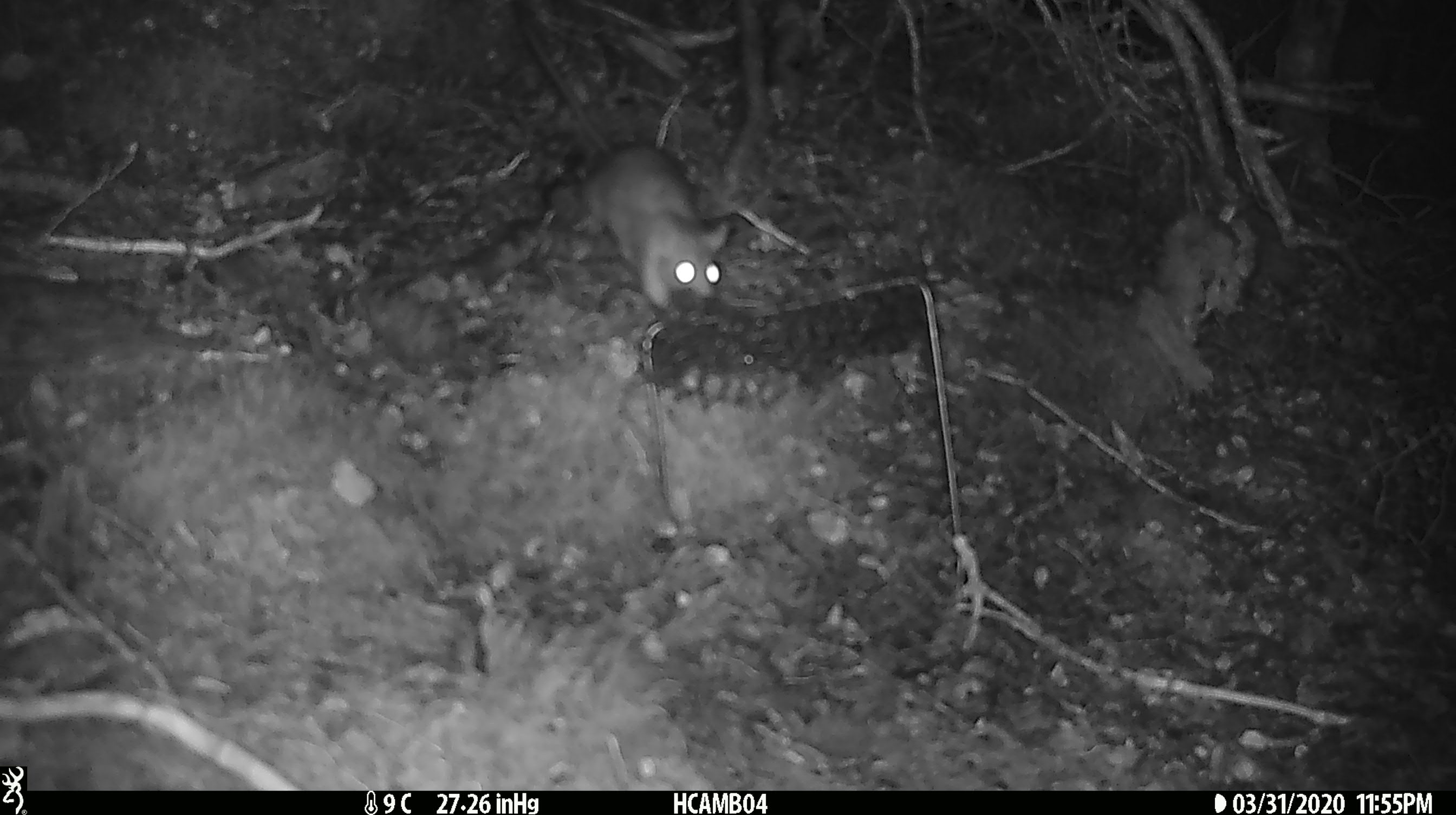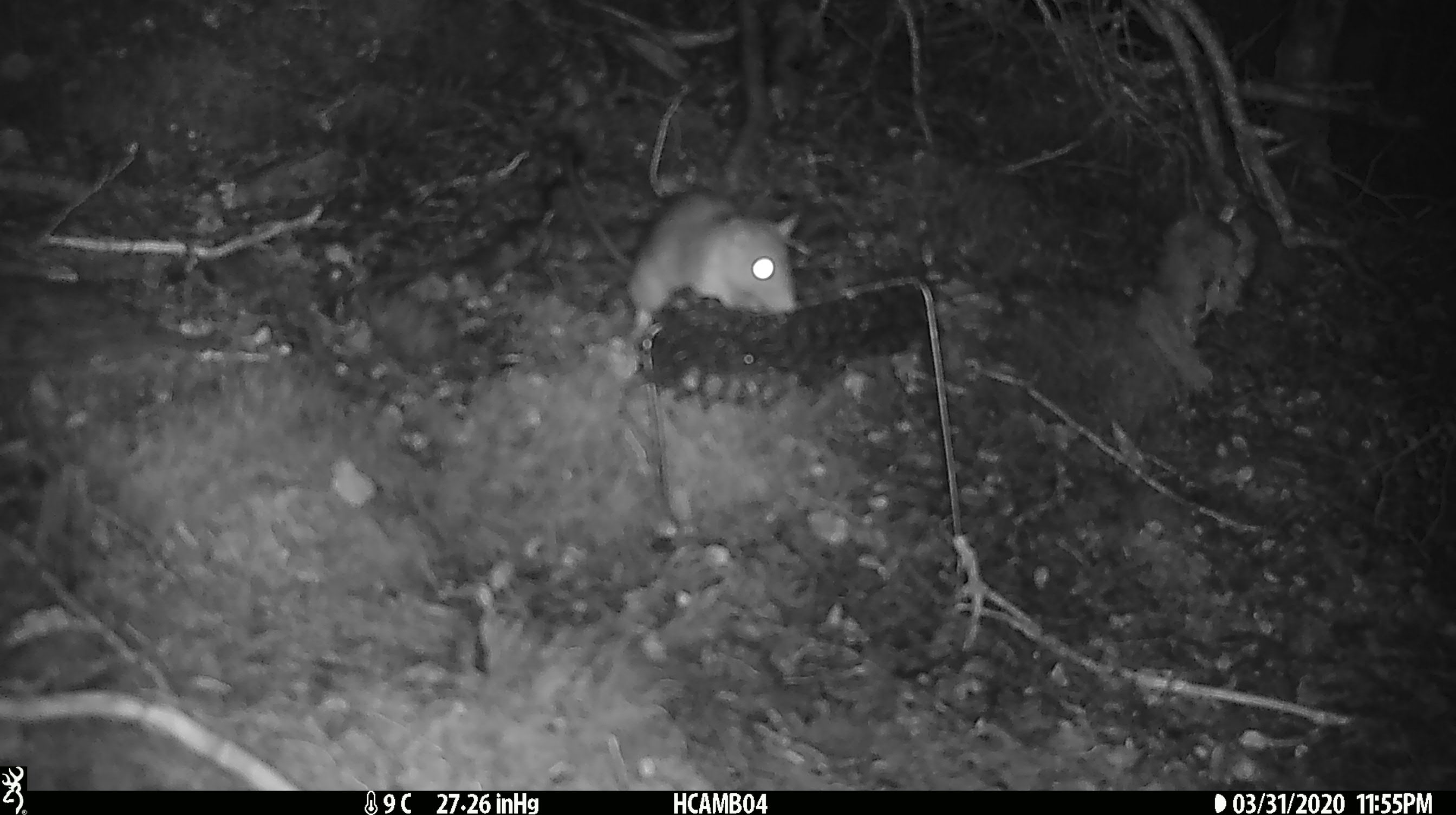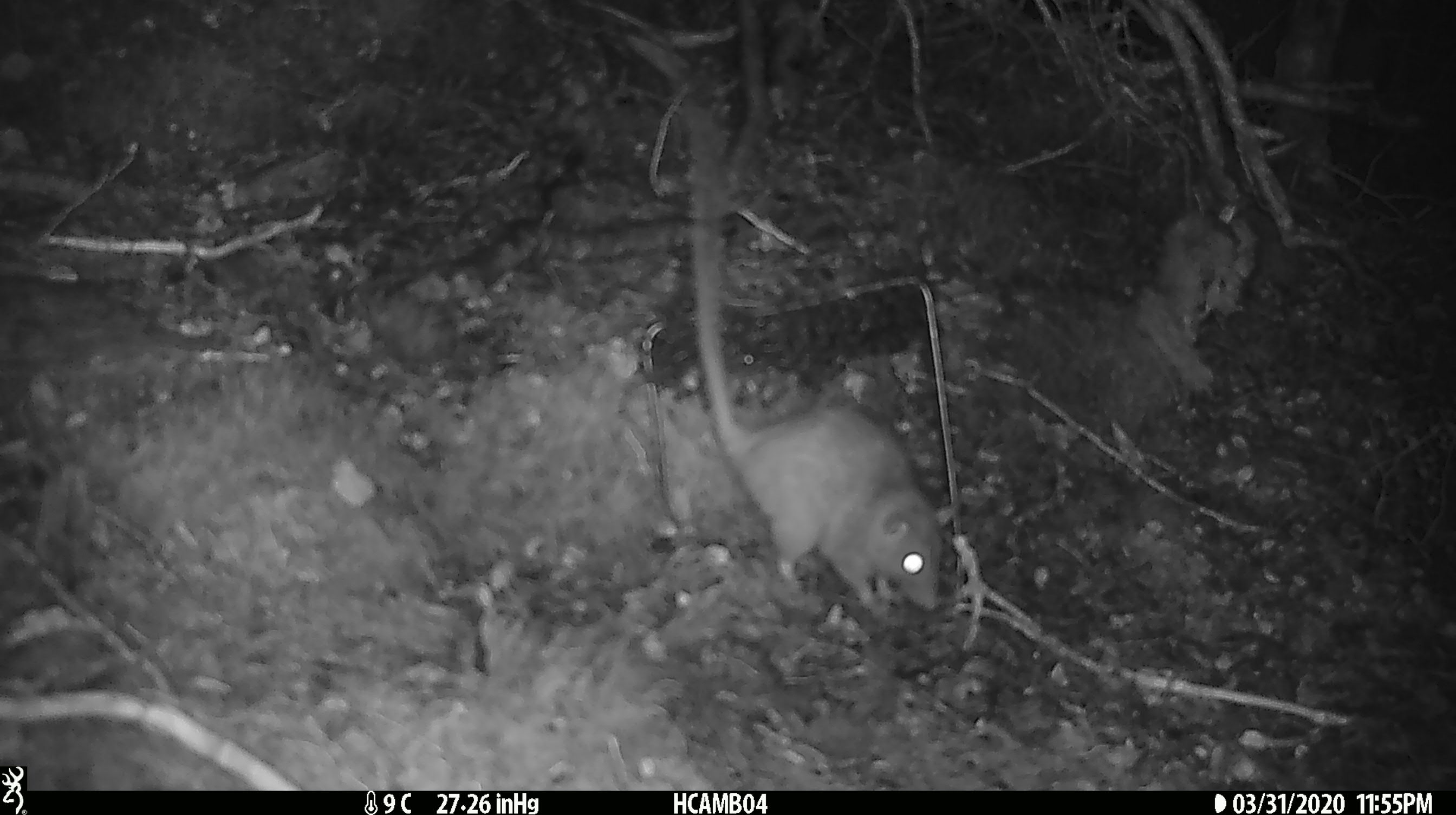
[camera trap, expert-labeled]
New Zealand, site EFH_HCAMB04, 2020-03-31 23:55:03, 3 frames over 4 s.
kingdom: Animalia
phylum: Chordata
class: Mammalia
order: Rodentia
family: Muridae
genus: Rattus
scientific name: Rattus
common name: rat